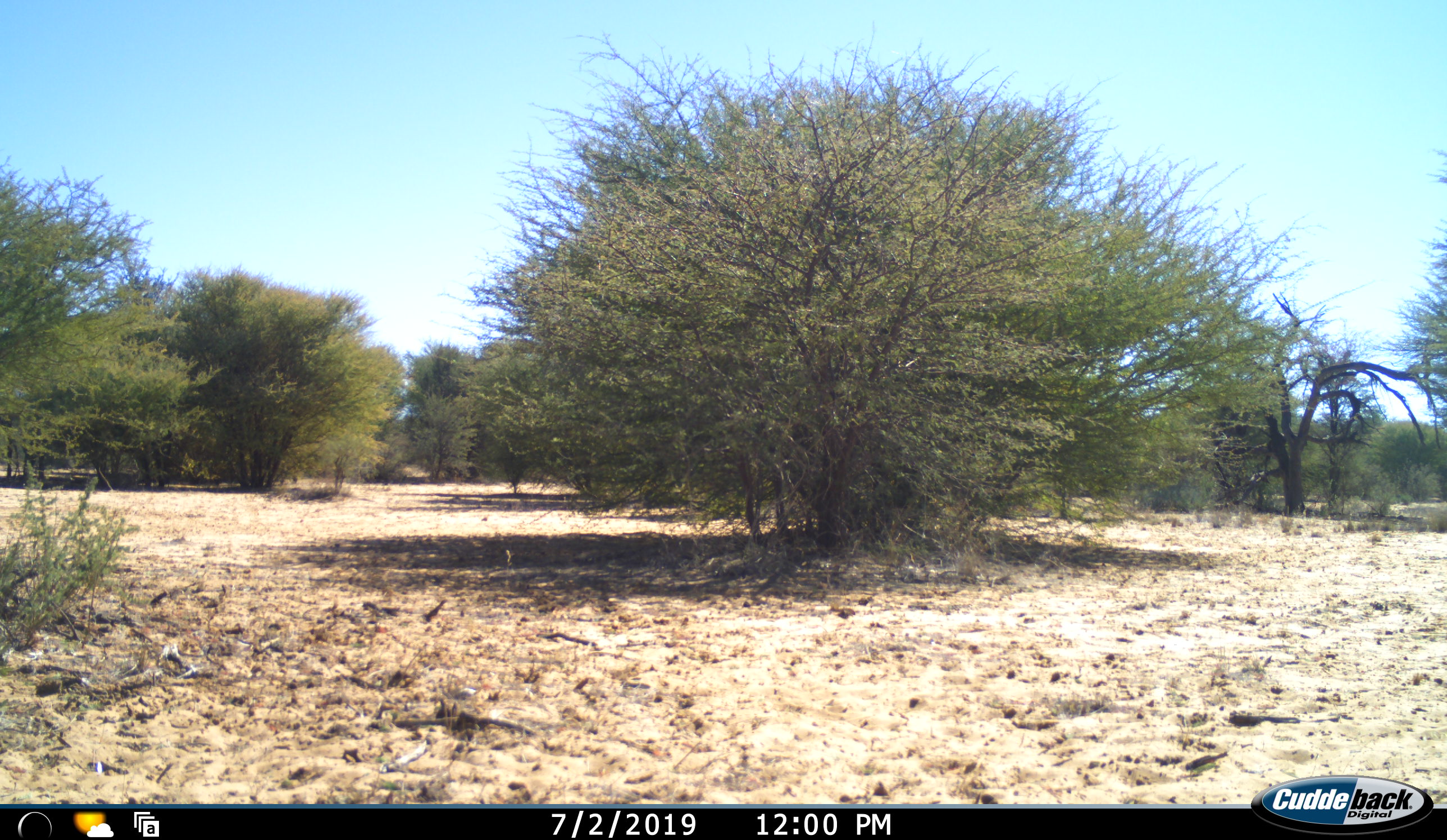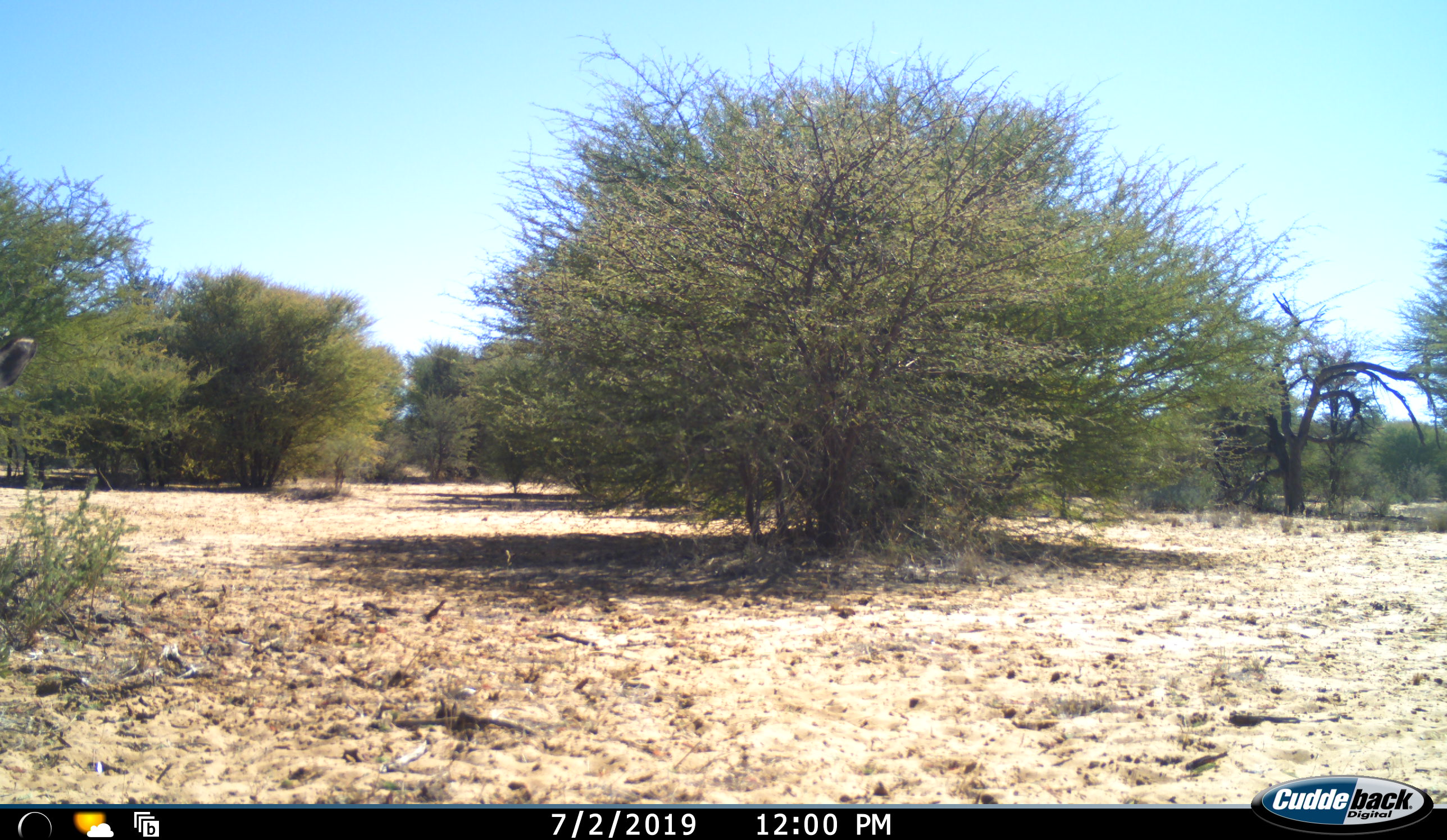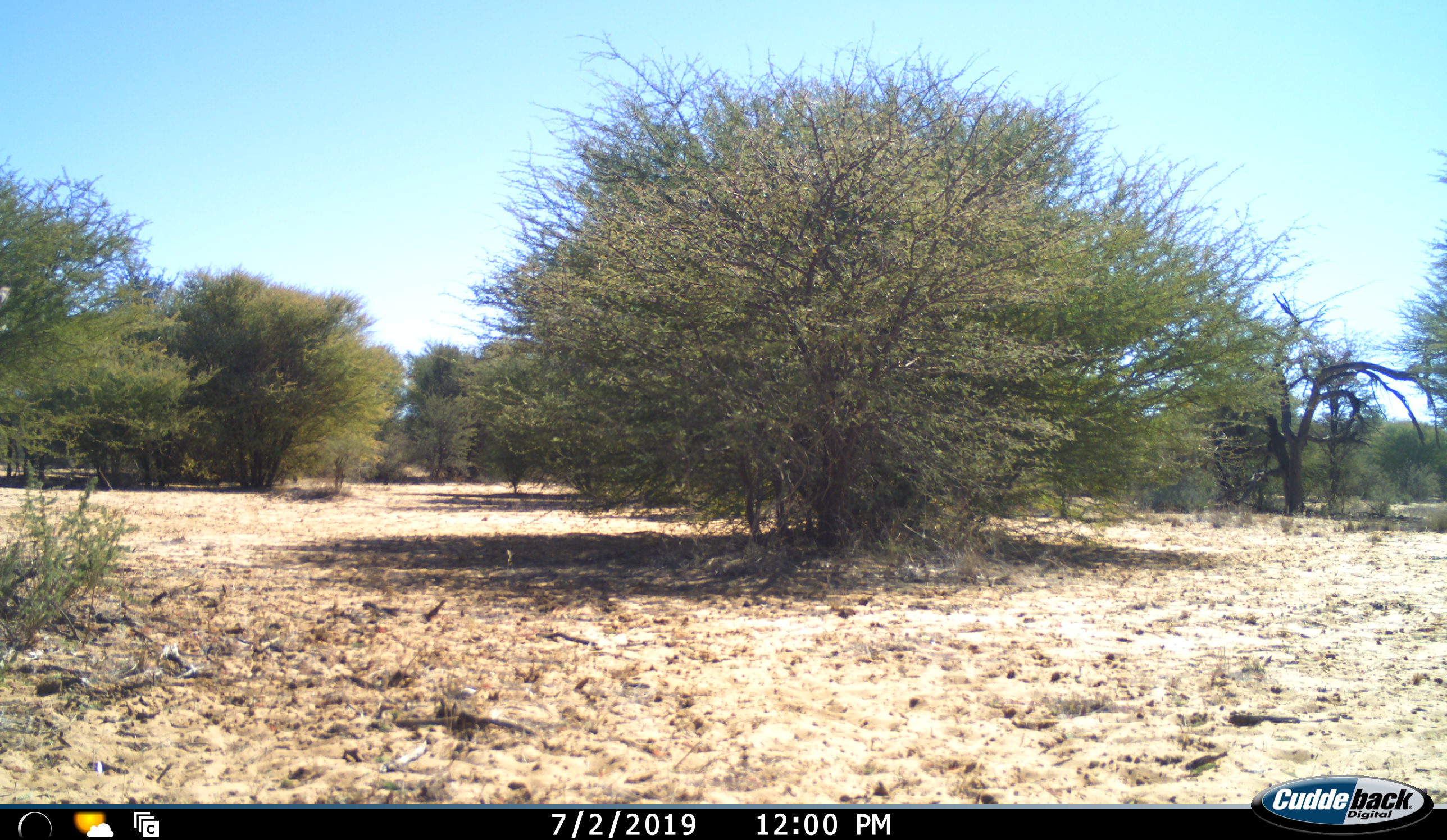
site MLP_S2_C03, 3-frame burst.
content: unidentified animal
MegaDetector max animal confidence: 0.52